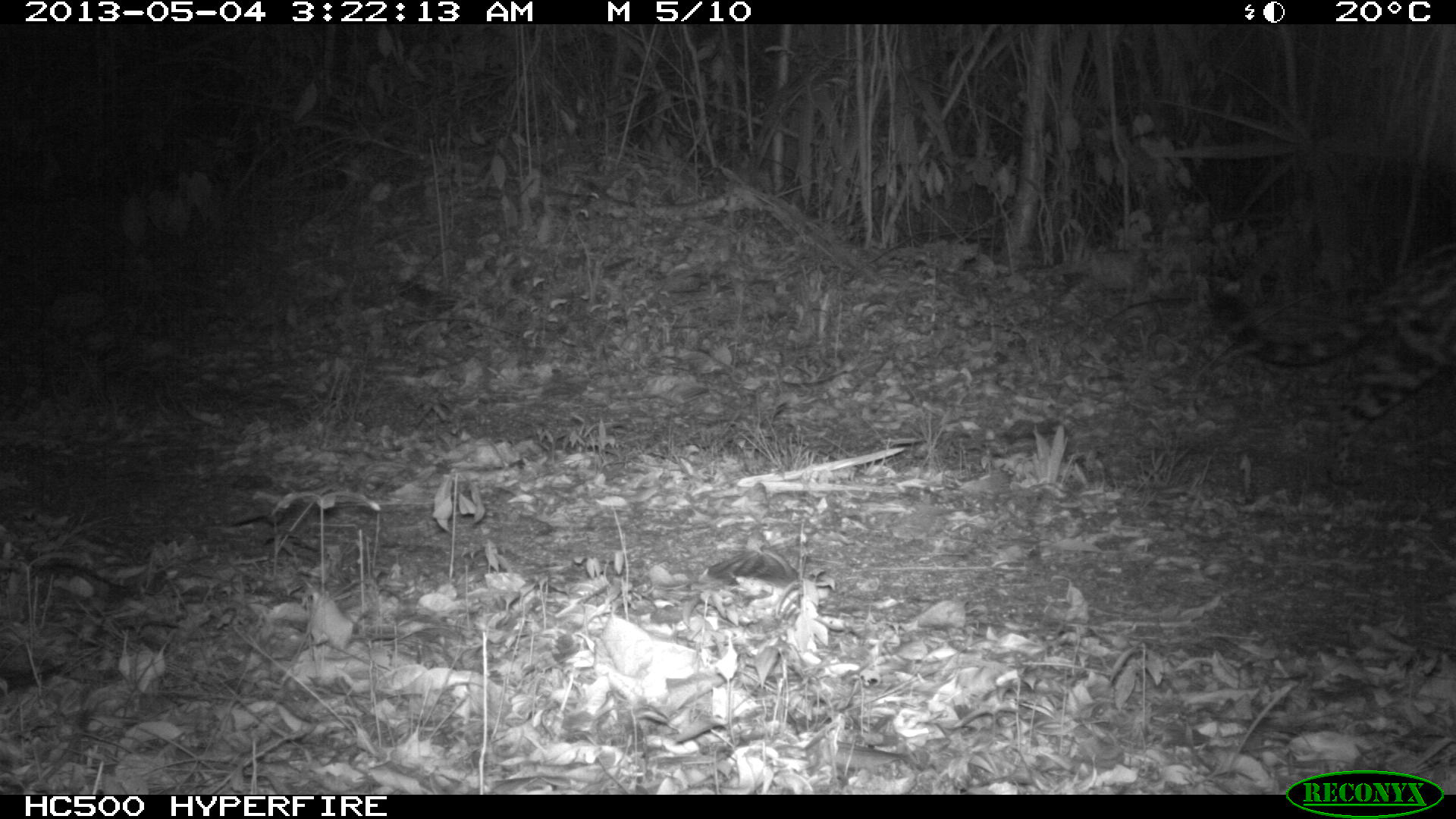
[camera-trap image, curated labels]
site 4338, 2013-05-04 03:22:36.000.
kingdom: Animalia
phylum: Chordata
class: Mammalia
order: Carnivora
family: Felidae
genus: Panthera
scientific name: Panthera onca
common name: jaguar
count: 1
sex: female